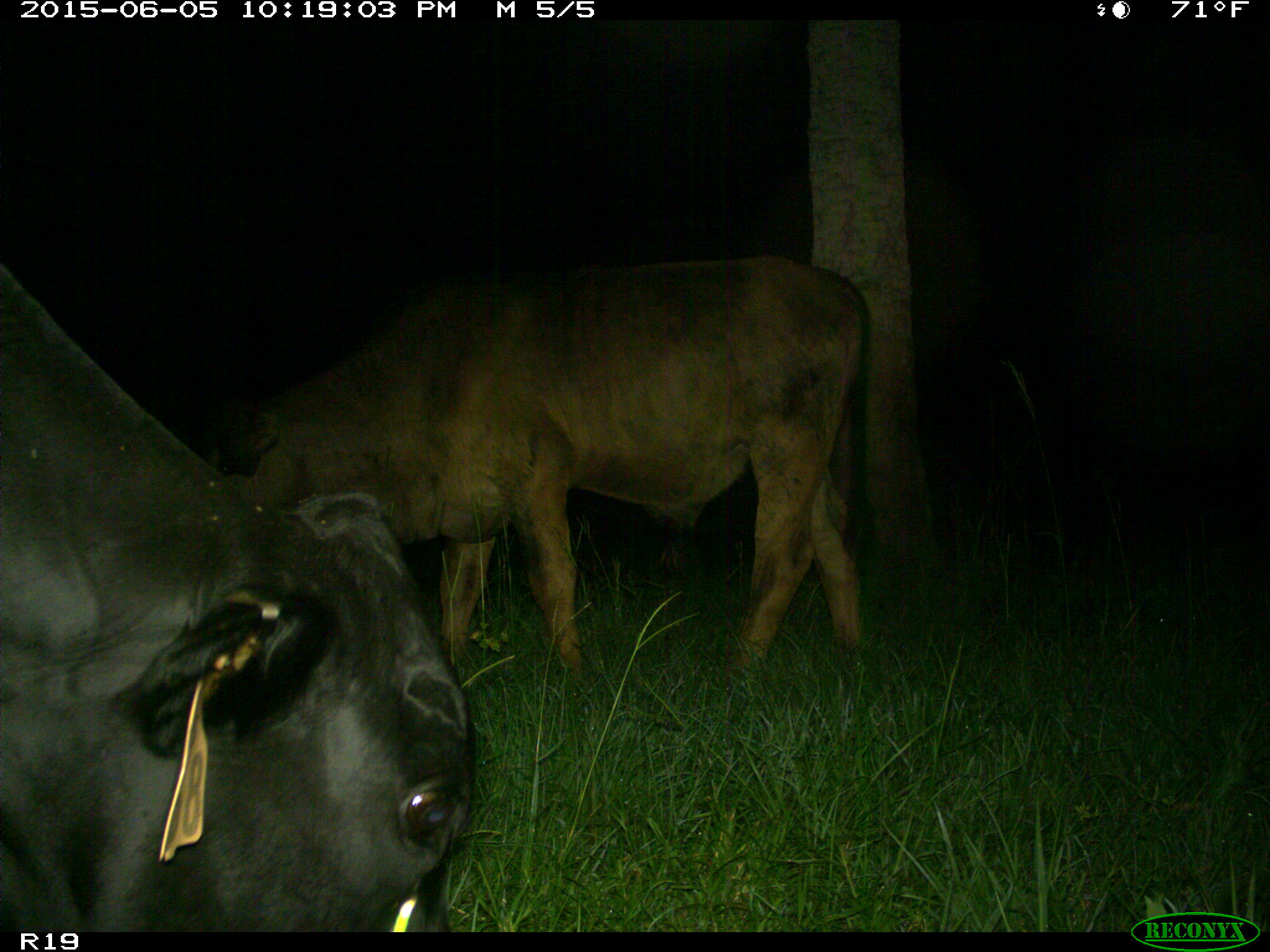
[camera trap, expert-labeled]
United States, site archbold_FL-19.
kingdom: Animalia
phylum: Chordata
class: Mammalia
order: Artiodactyla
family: Bovidae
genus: Bos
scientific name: Bos taurus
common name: domestic cow